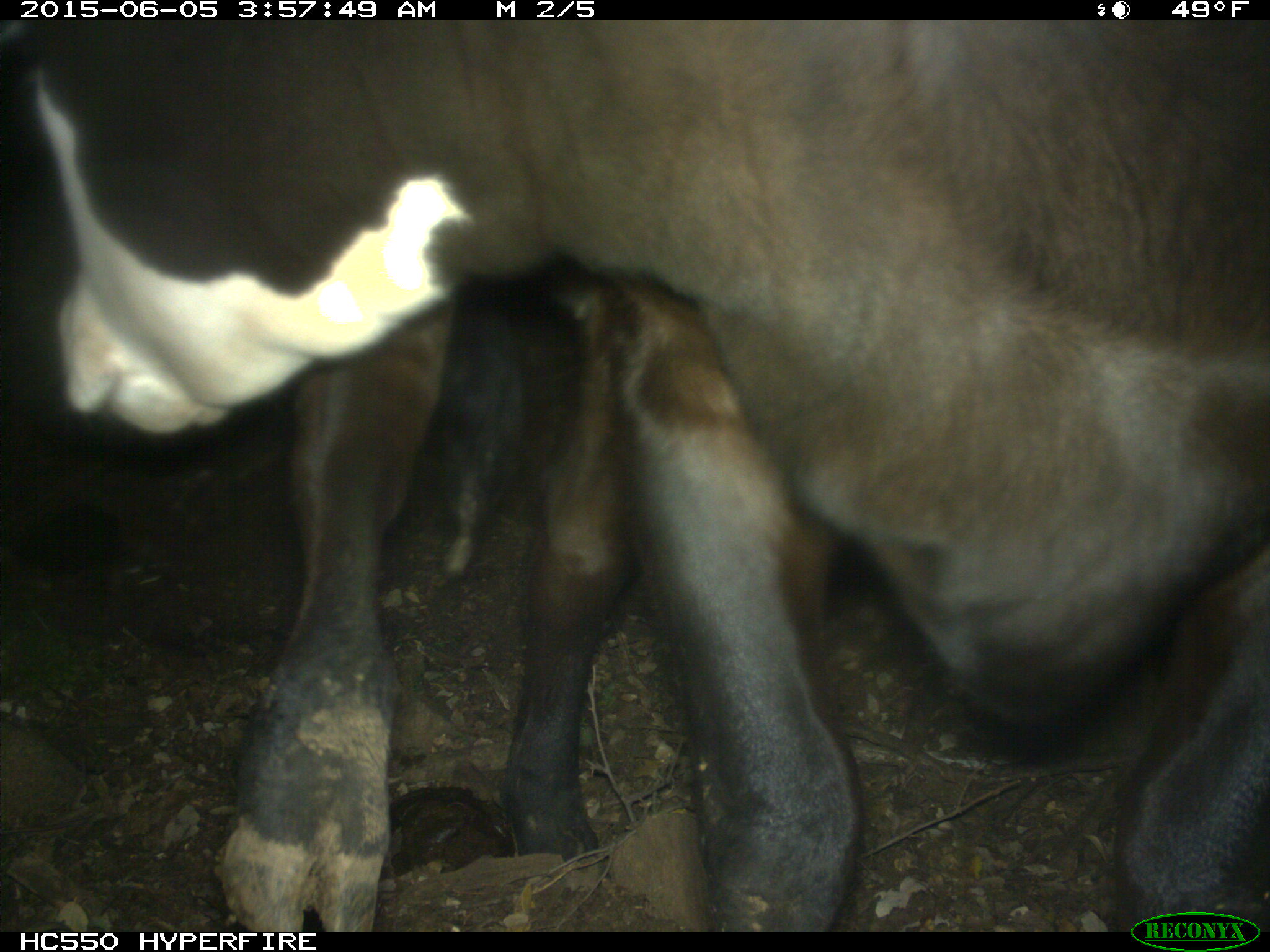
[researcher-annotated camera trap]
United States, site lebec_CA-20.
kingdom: Animalia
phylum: Chordata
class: Mammalia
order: Artiodactyla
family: Bovidae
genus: Bos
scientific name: Bos taurus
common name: domestic cow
Bos taurus (domestic cow).